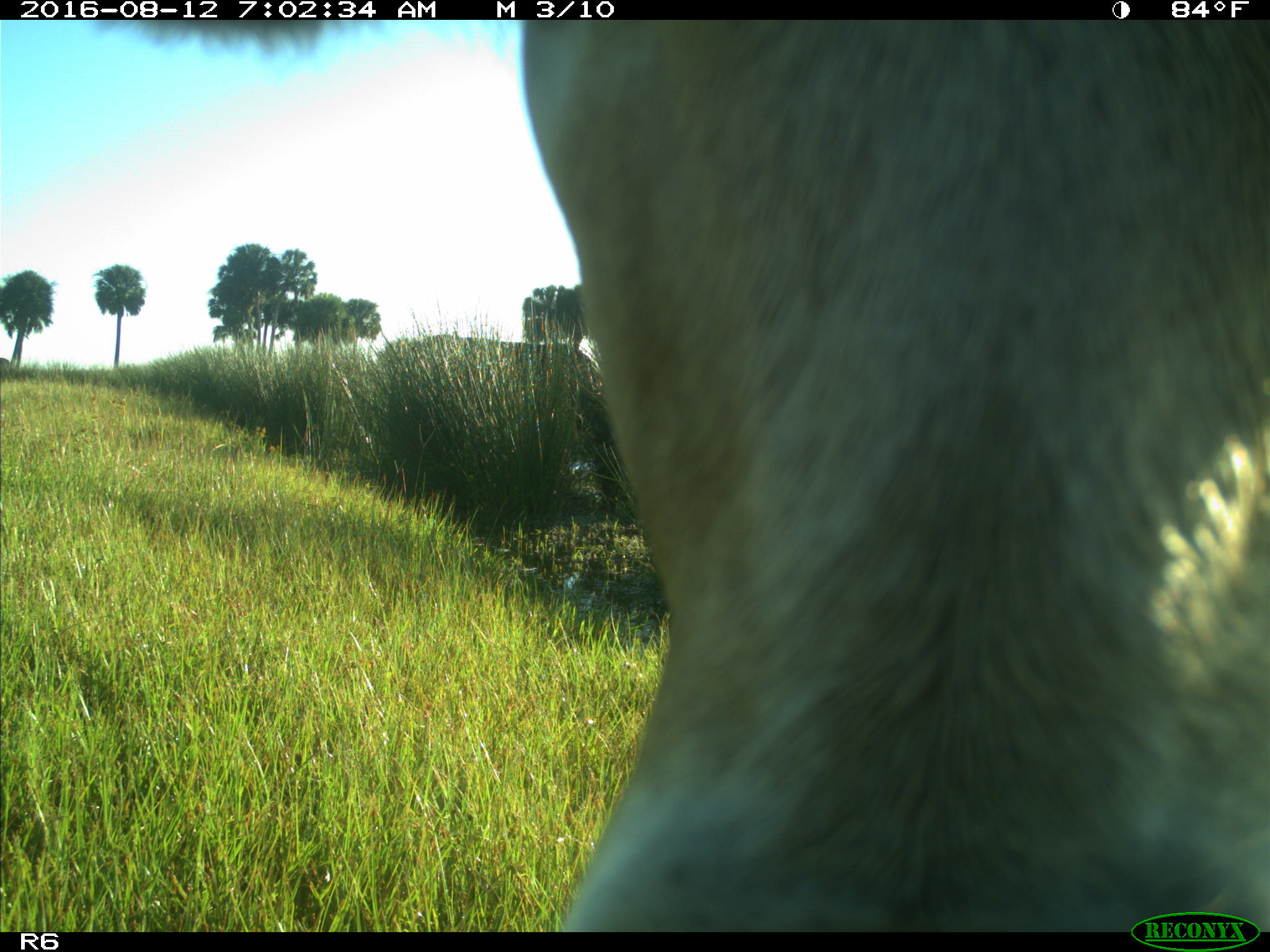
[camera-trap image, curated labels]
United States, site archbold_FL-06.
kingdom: Animalia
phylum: Chordata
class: Mammalia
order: Artiodactyla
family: Bovidae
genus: Bos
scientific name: Bos taurus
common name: domestic cow